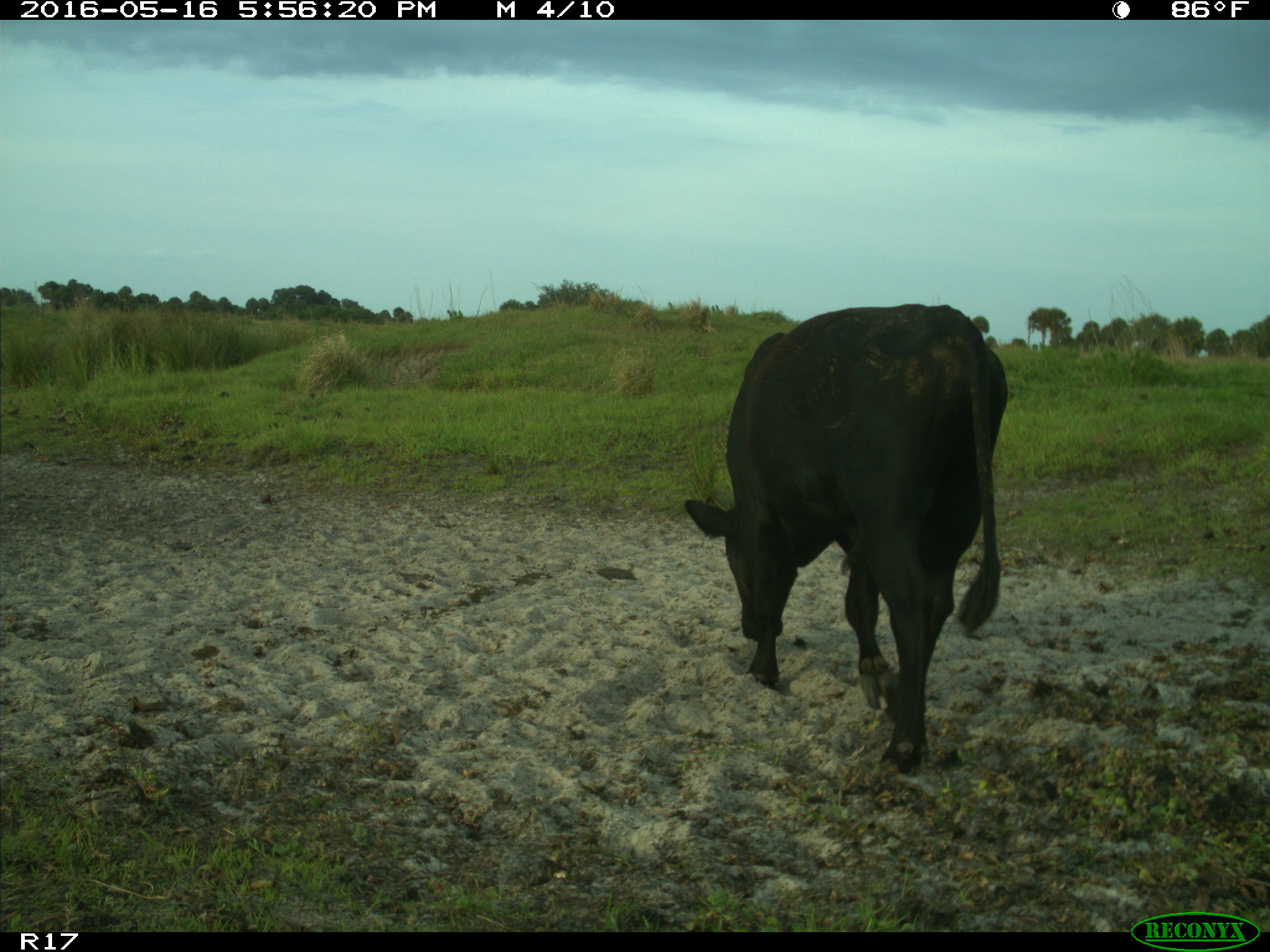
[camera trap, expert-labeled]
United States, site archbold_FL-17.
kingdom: Animalia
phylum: Chordata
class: Mammalia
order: Artiodactyla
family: Bovidae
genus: Bos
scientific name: Bos taurus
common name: domestic cow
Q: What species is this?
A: Bos taurus (domestic cow).